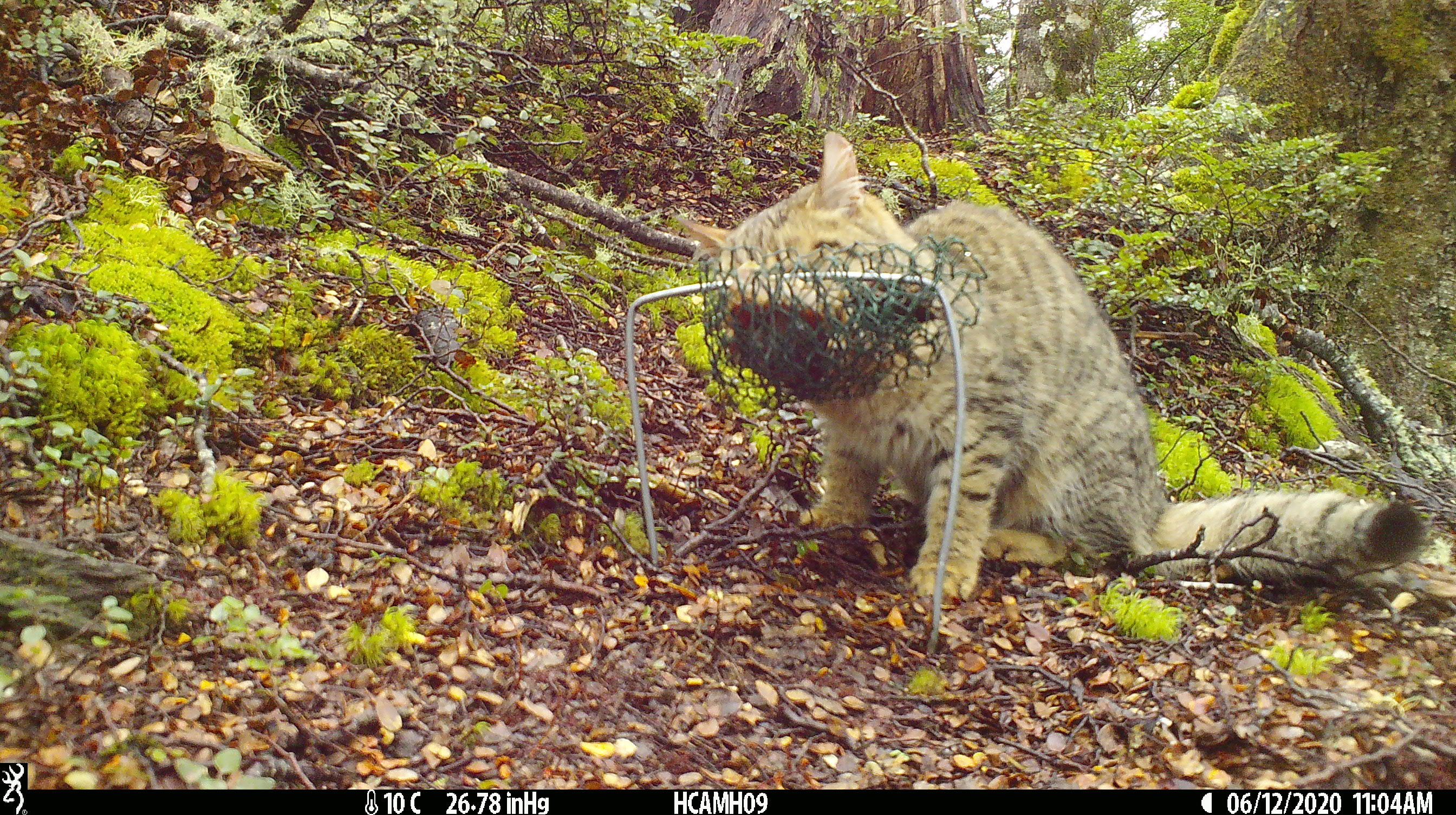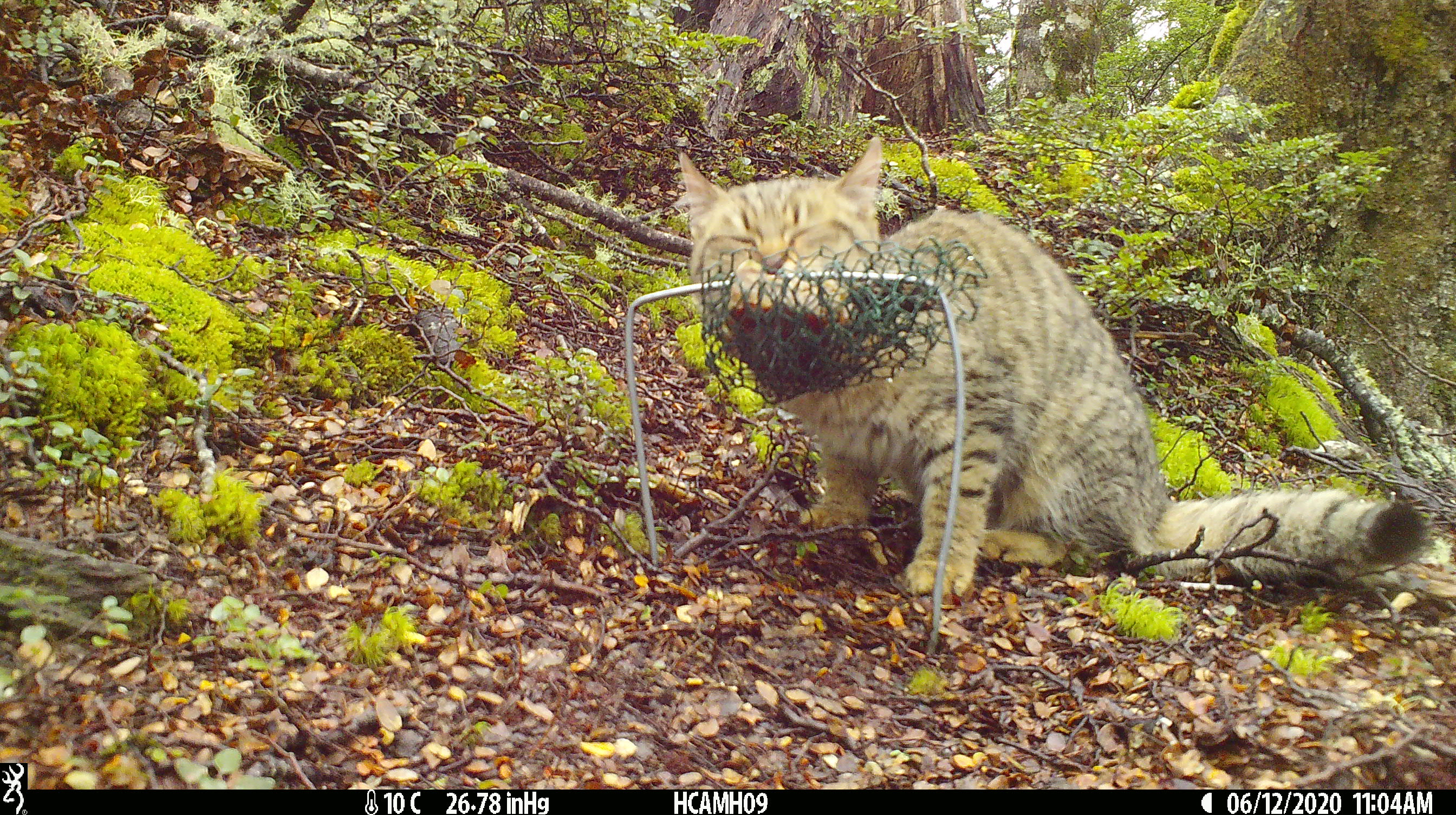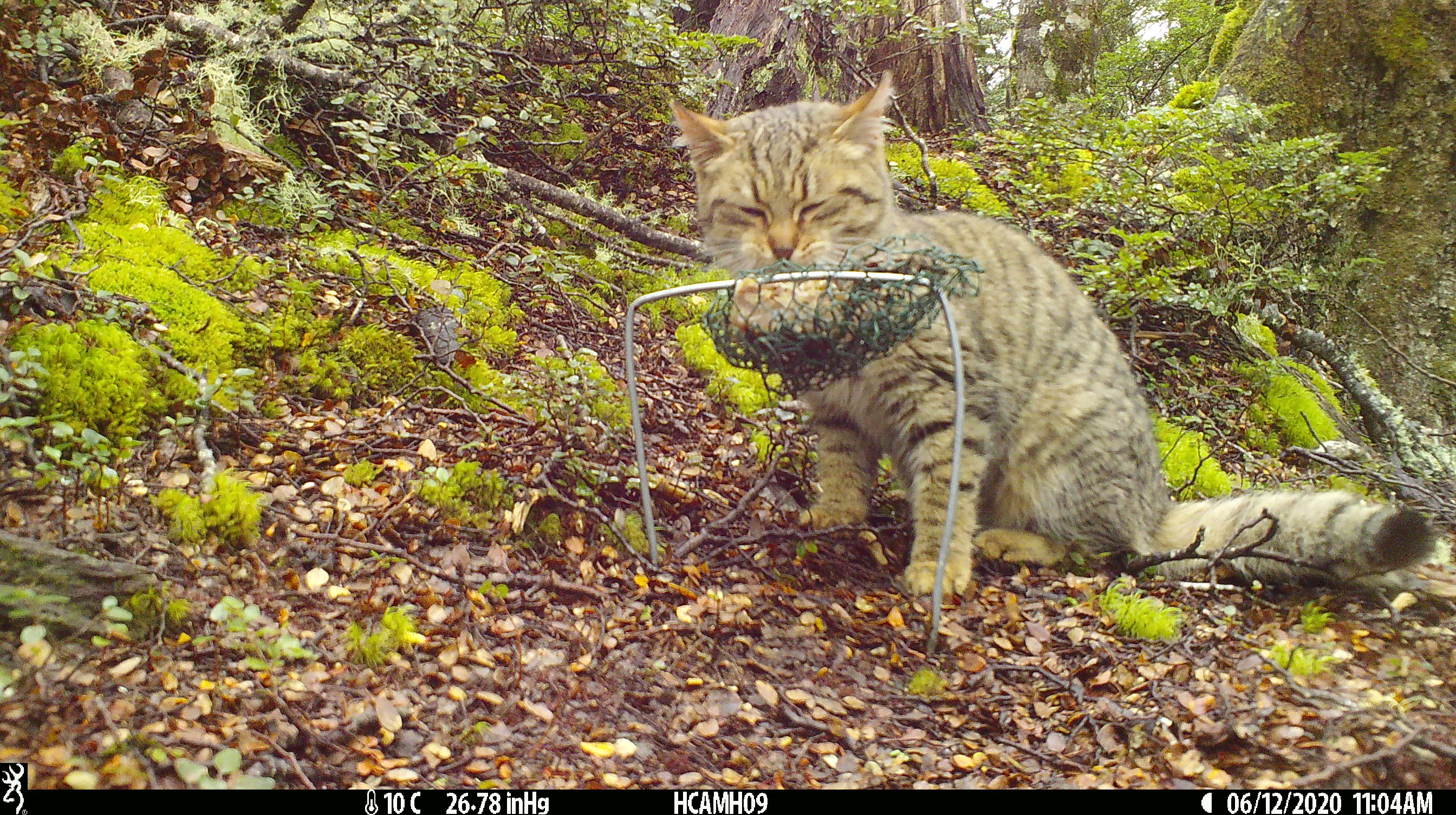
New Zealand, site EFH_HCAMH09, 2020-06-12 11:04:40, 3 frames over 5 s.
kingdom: Animalia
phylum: Chordata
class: Mammalia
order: Carnivora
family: Felidae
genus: Felis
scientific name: Felis catus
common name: domestic cat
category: cat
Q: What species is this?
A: Cat (domestic cat) (Felis catus).